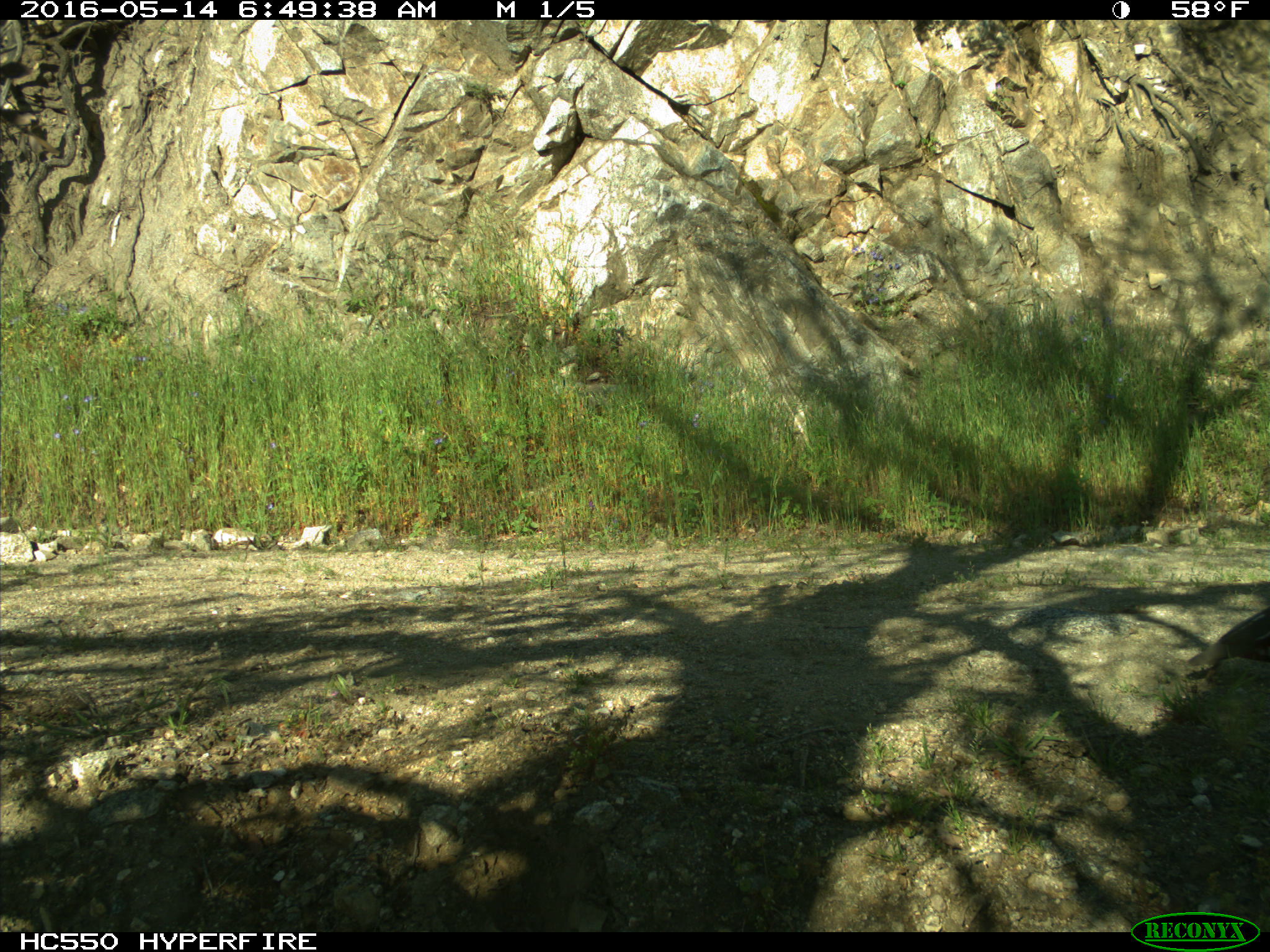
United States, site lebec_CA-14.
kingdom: Animalia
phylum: Chordata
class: Aves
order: Galliformes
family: Odontophoridae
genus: Callipepla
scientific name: Callipepla californica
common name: california quail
Callipepla californica (california quail).